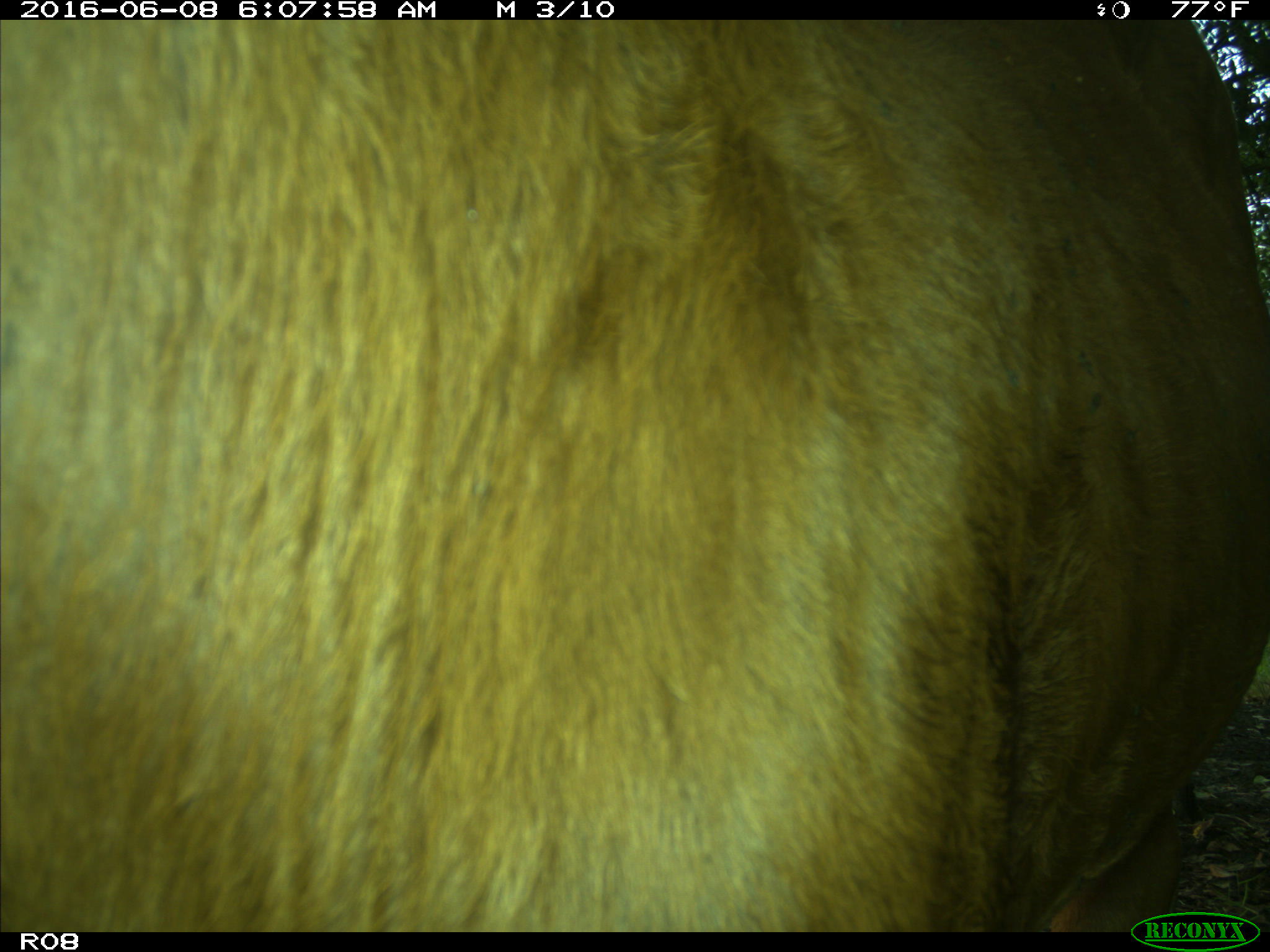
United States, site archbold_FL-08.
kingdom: Animalia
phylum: Chordata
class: Mammalia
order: Artiodactyla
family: Bovidae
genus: Bos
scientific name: Bos taurus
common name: domestic cow